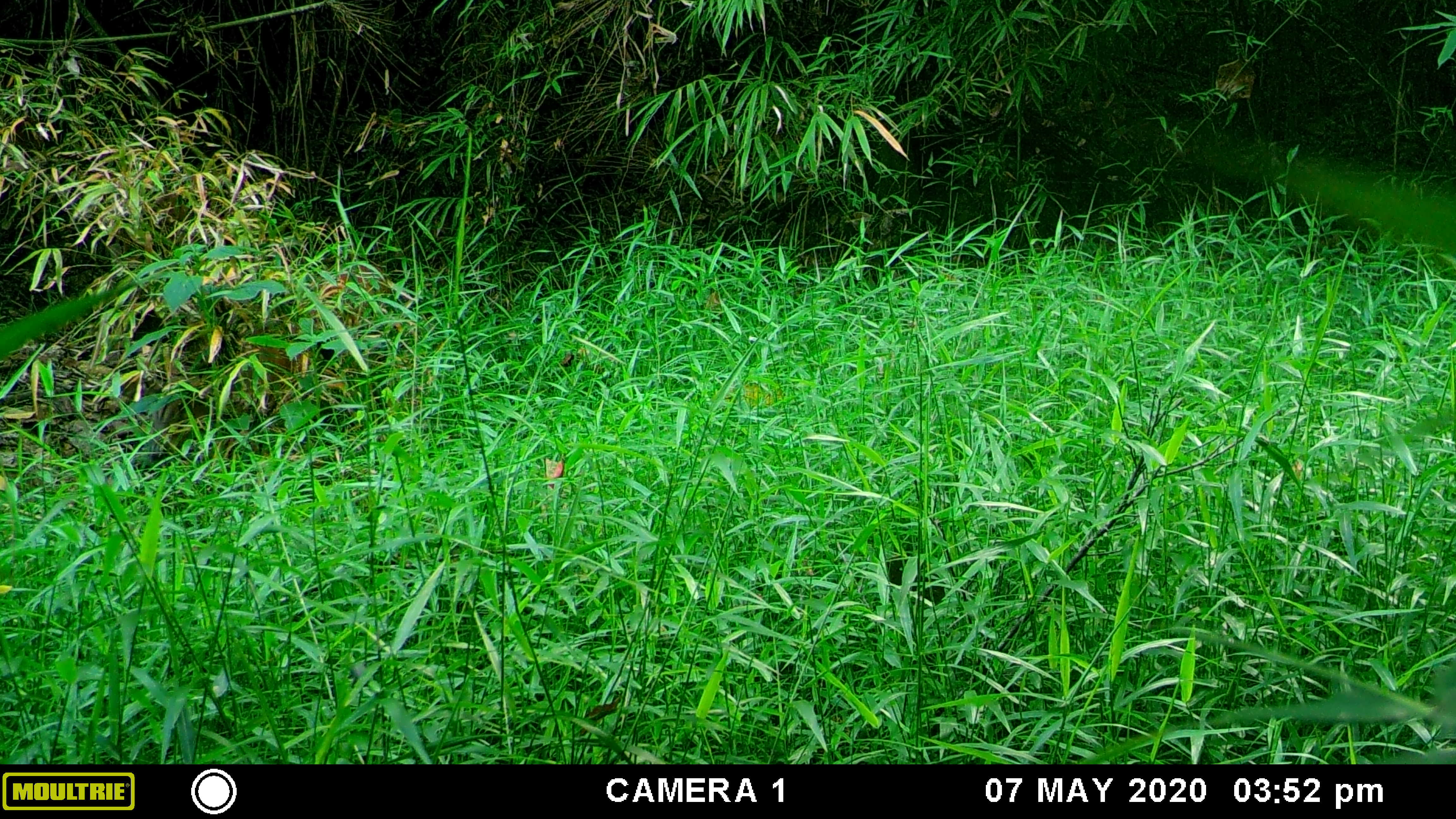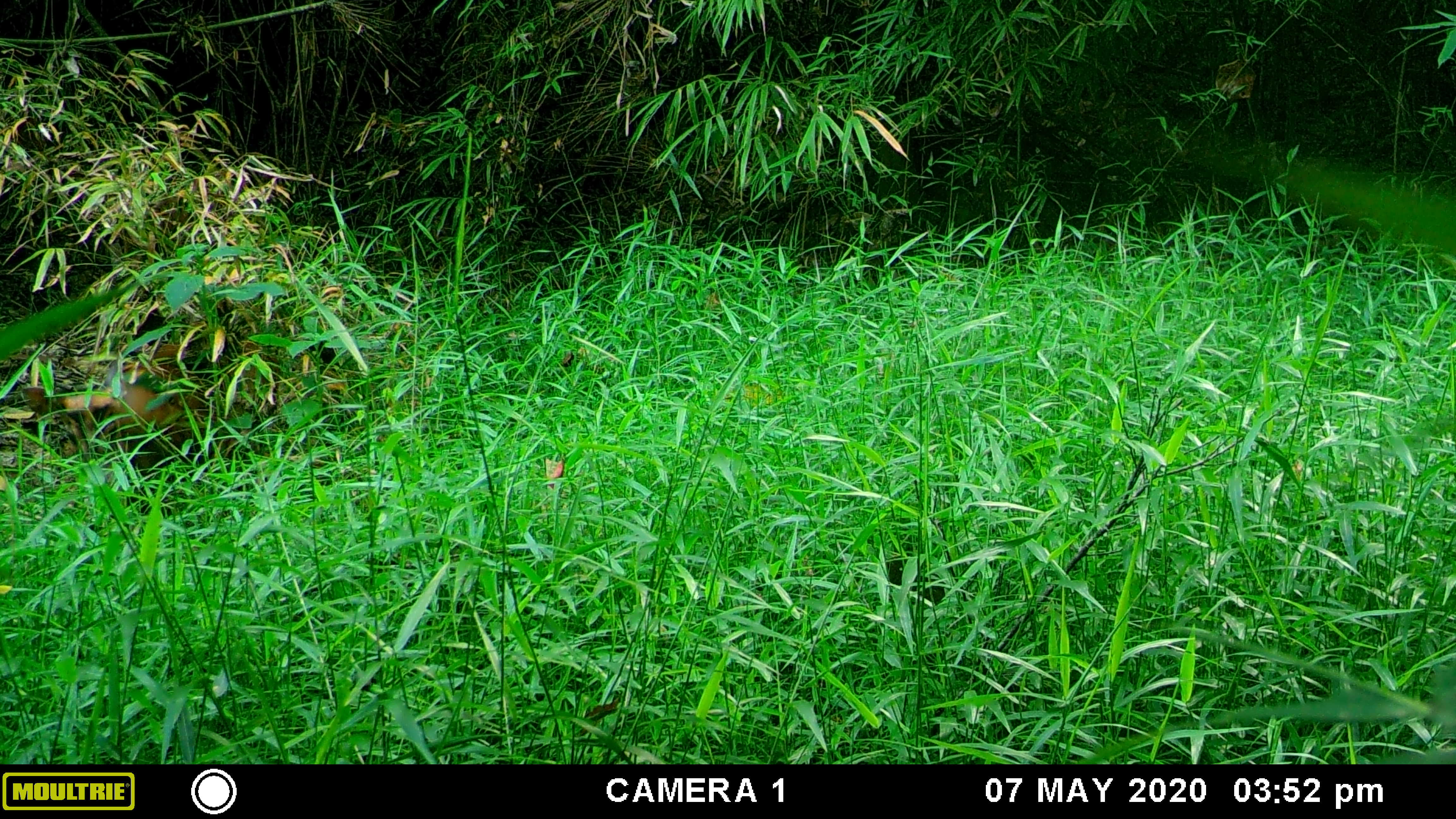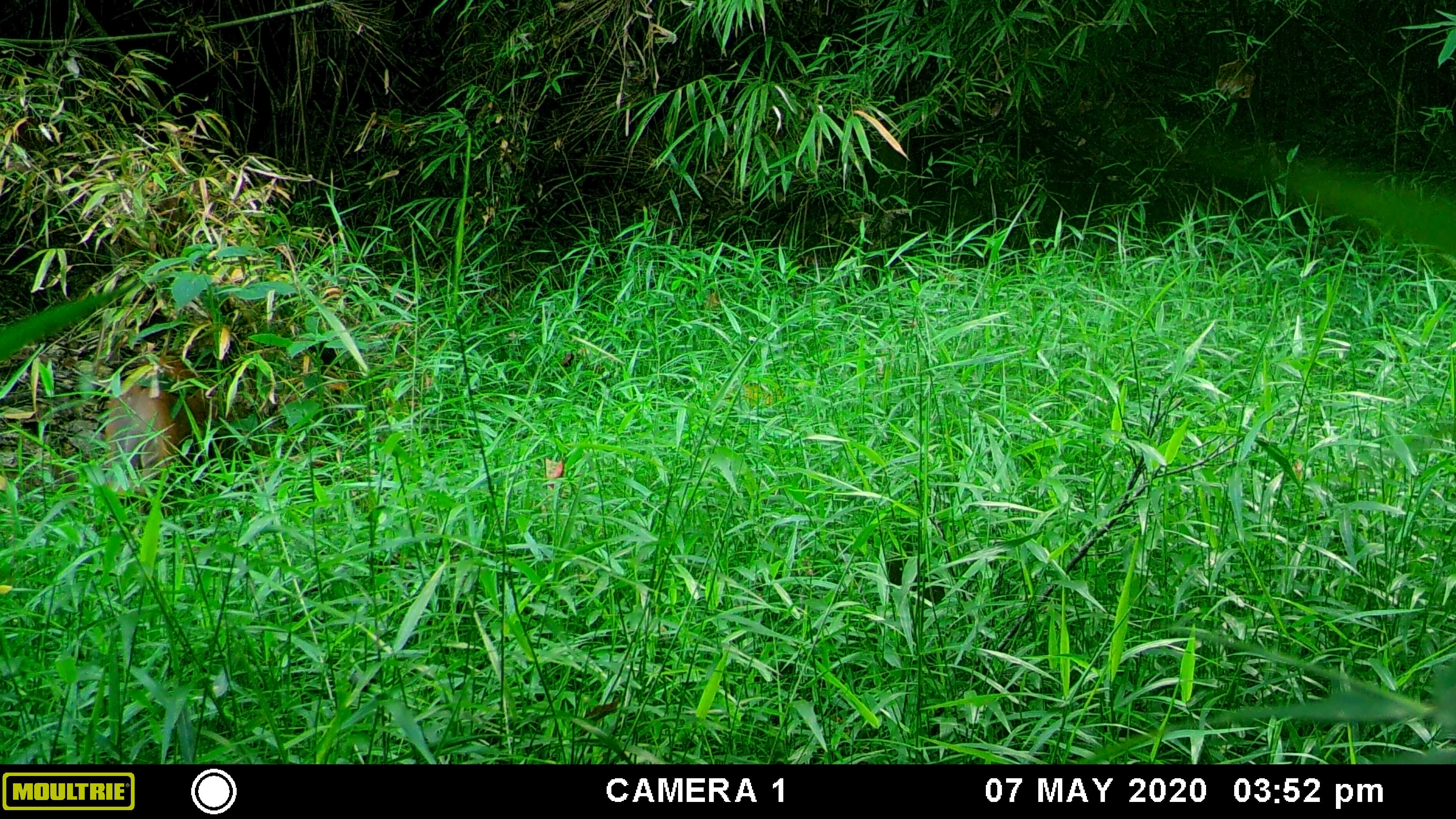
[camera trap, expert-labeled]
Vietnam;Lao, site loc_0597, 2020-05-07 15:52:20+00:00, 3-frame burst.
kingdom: Animalia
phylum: Chordata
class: Mammalia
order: Artiodactyla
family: Cervidae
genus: Muntiacus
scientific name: Muntiacus muntjak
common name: red muntjac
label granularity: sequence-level